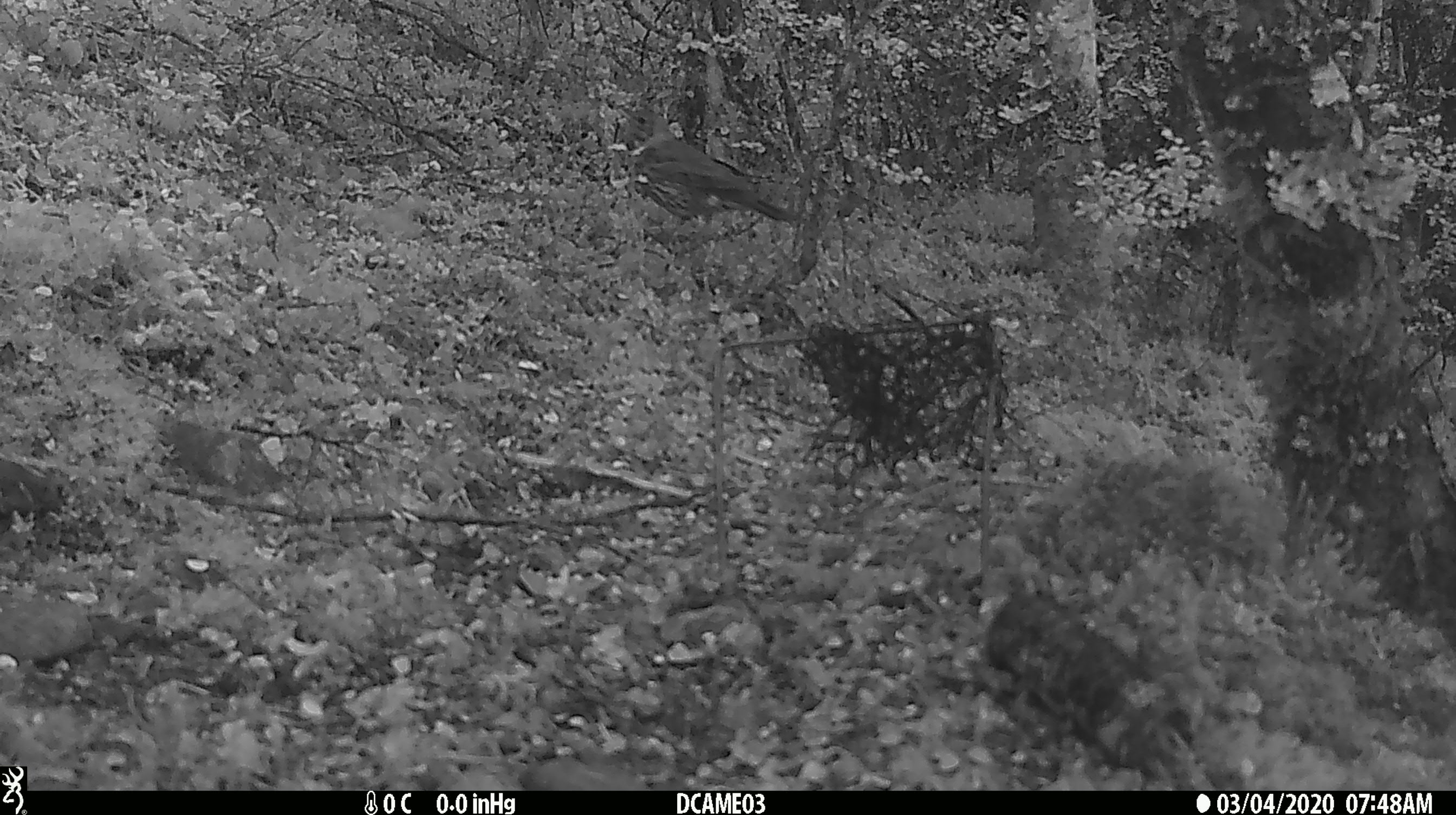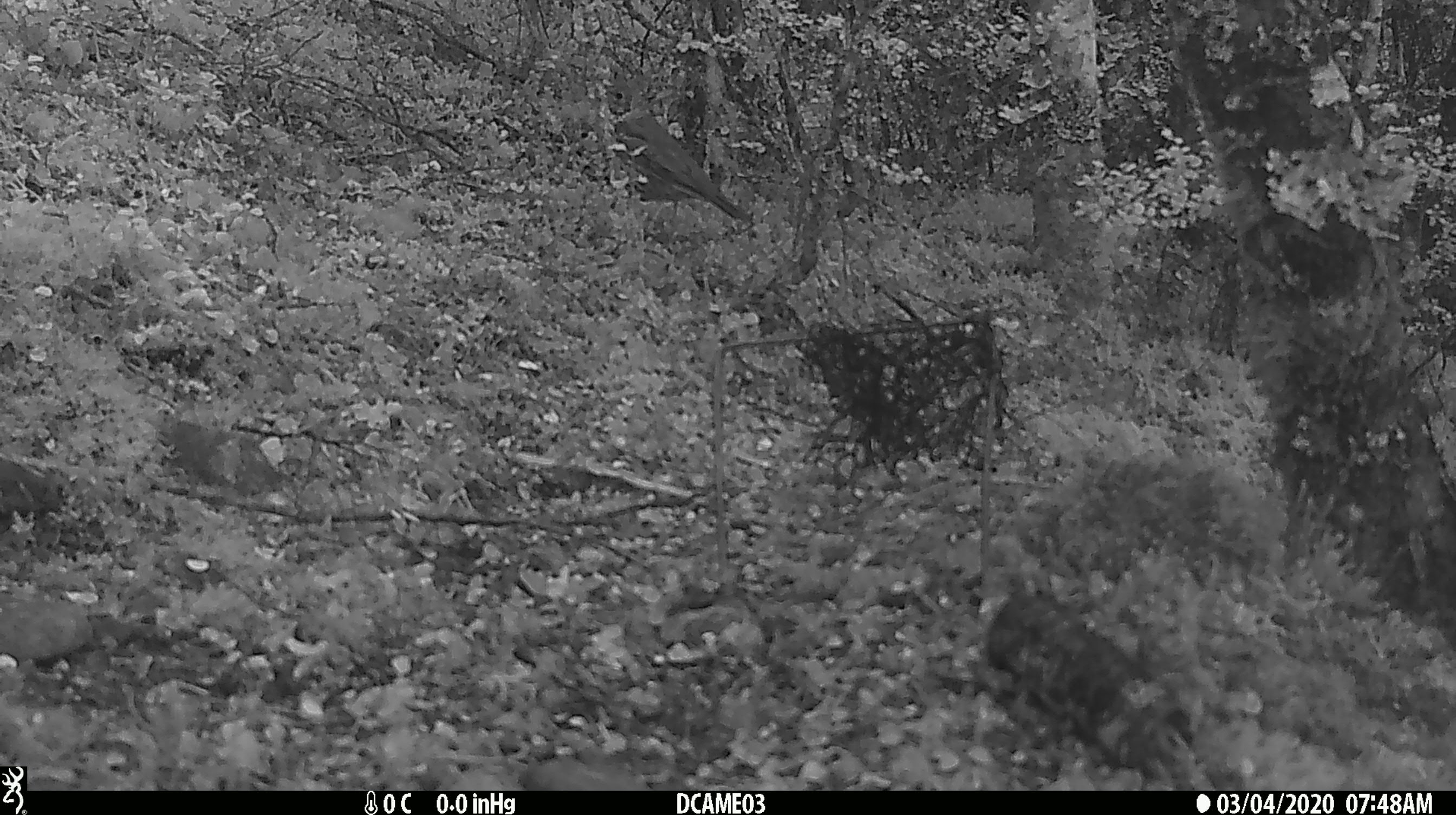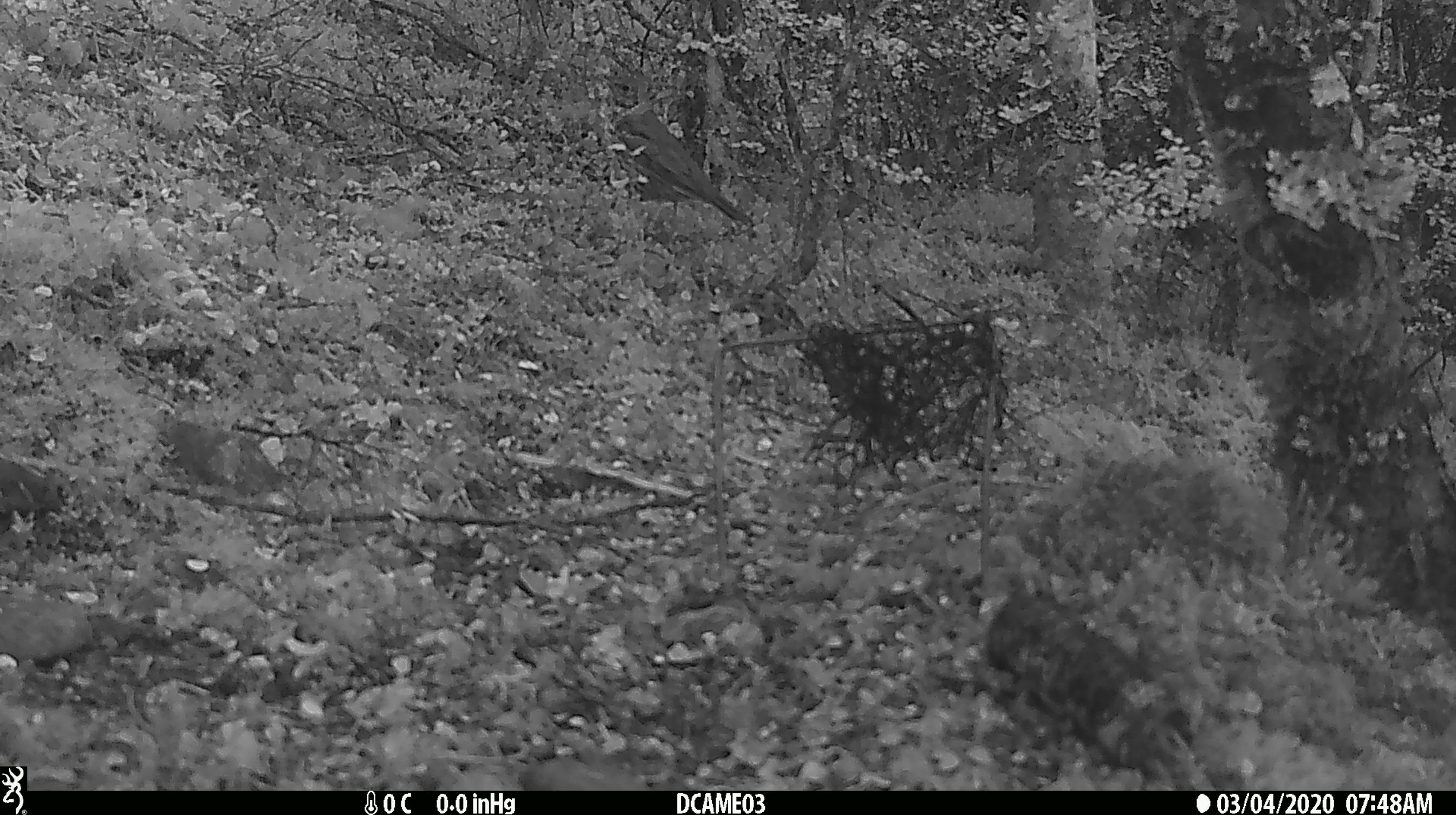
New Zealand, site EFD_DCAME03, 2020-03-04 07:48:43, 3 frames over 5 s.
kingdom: Animalia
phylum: Chordata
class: Aves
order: Passeriformes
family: Turdidae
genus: Turdus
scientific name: Turdus philomelos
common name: song thrush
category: thrush